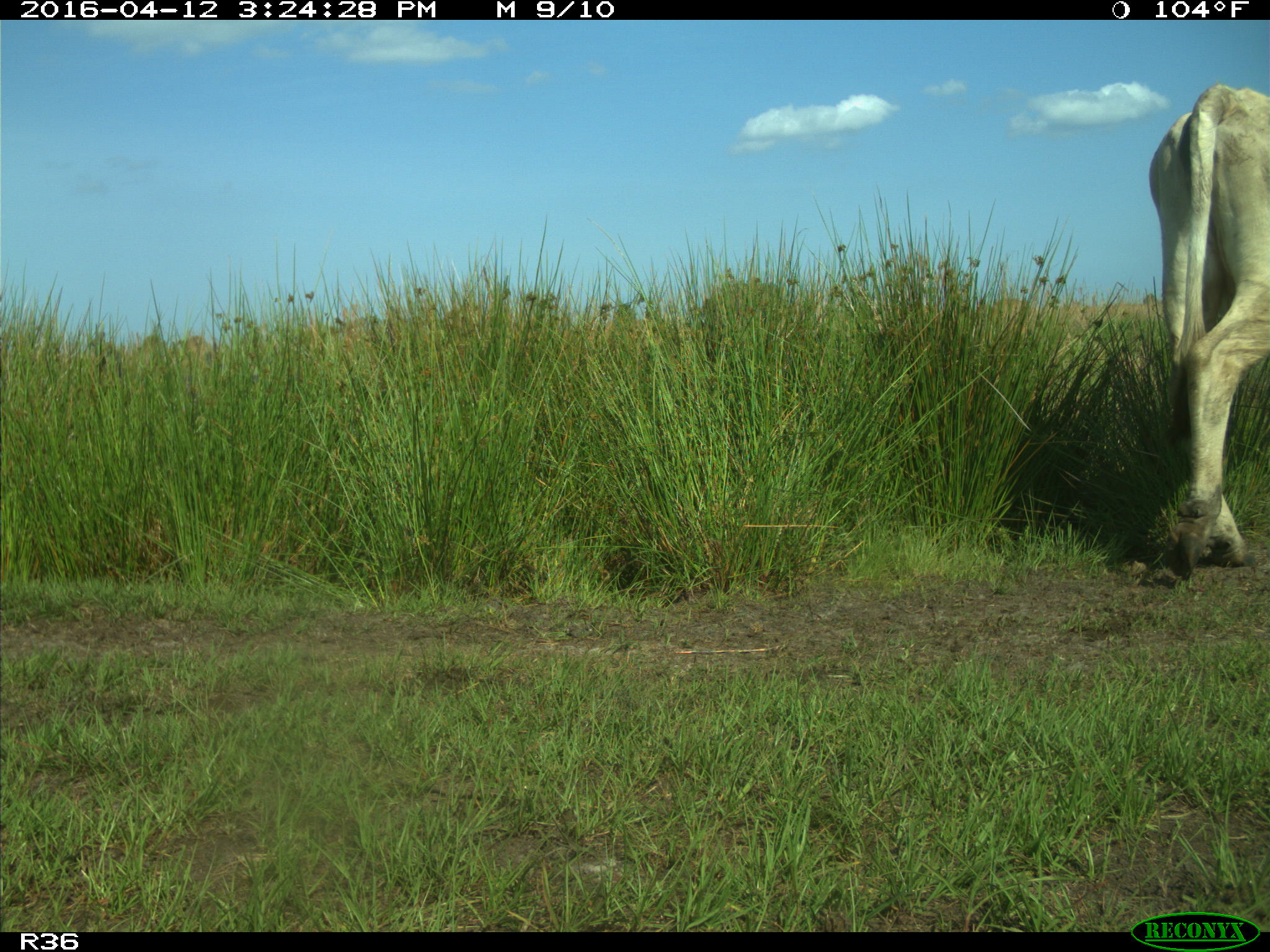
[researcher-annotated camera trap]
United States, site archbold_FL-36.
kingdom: Animalia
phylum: Chordata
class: Mammalia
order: Artiodactyla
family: Bovidae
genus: Bos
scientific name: Bos taurus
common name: domestic cow